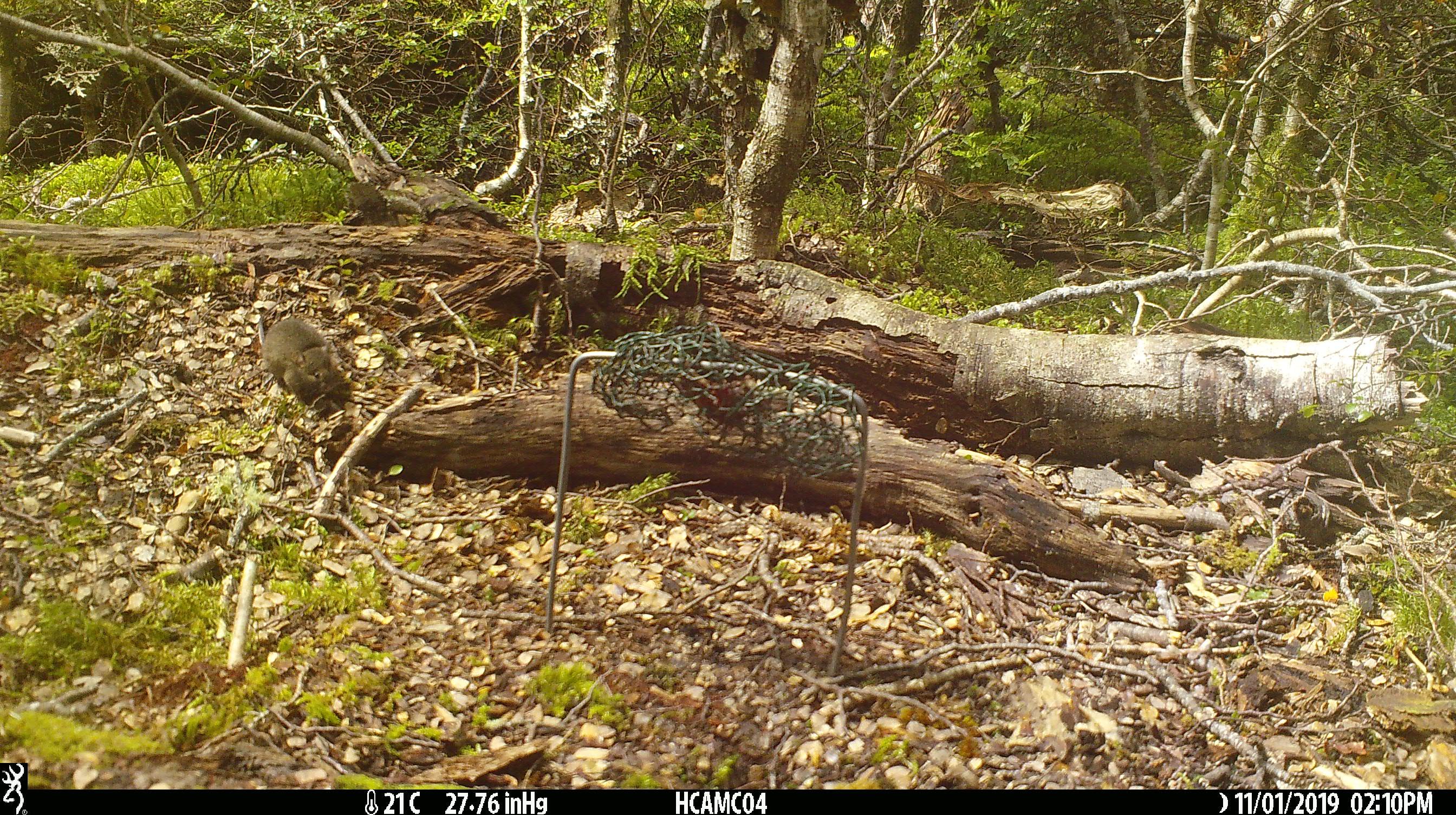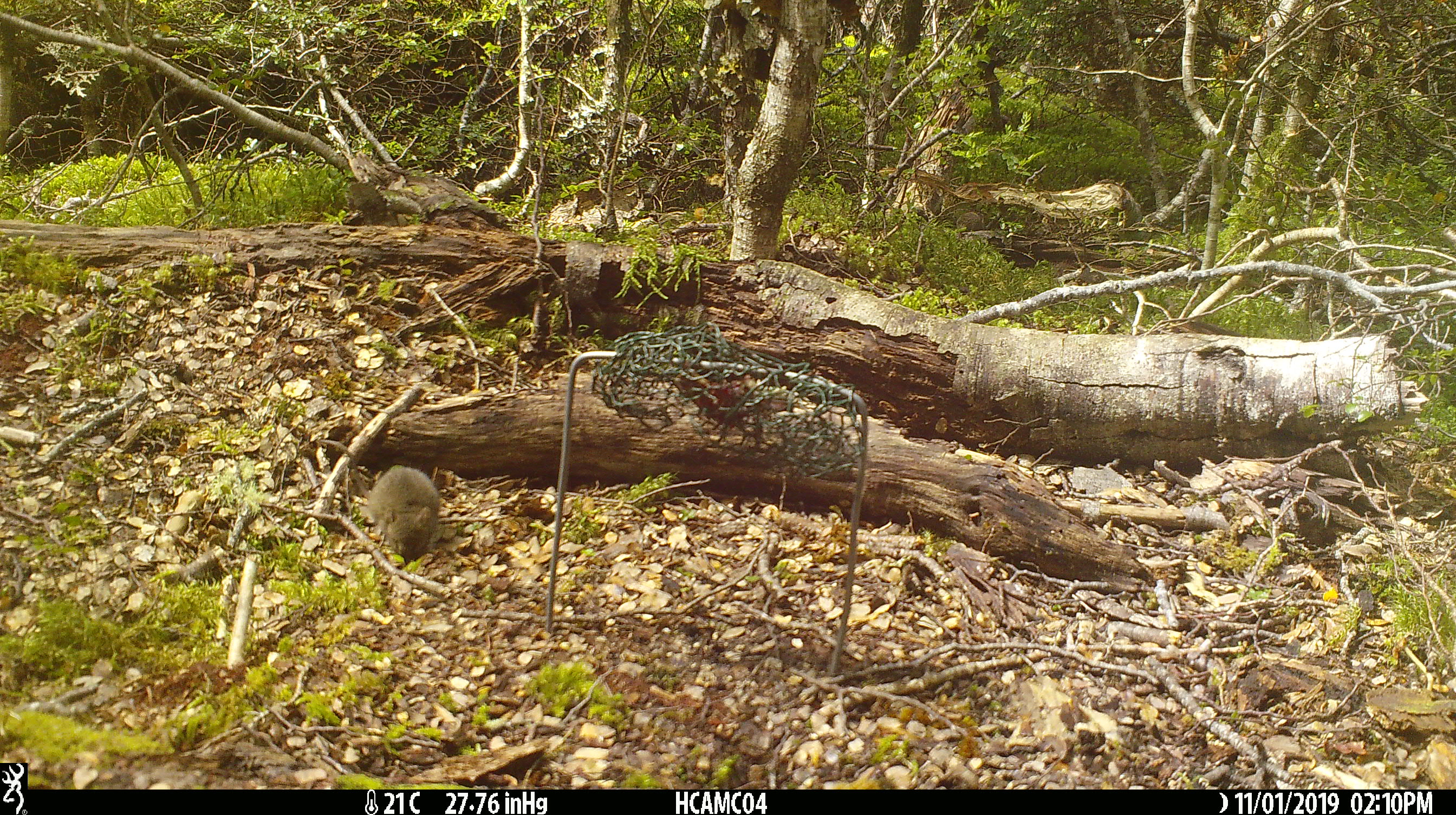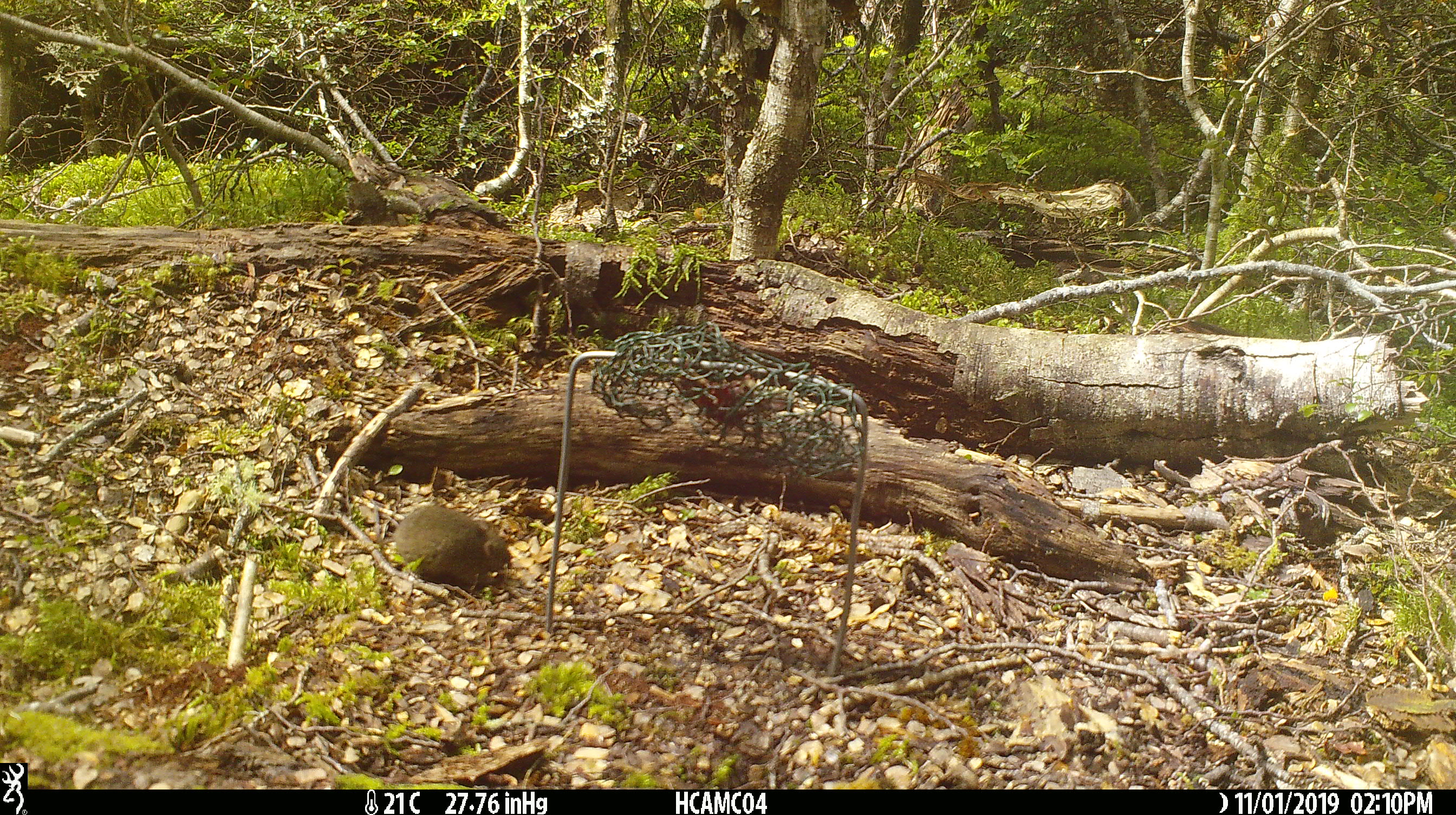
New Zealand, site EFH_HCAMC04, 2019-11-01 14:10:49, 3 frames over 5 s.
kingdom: Animalia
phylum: Chordata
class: Mammalia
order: Rodentia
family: Muridae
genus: Mus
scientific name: Mus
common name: mouse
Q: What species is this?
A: Mouse (Mus).